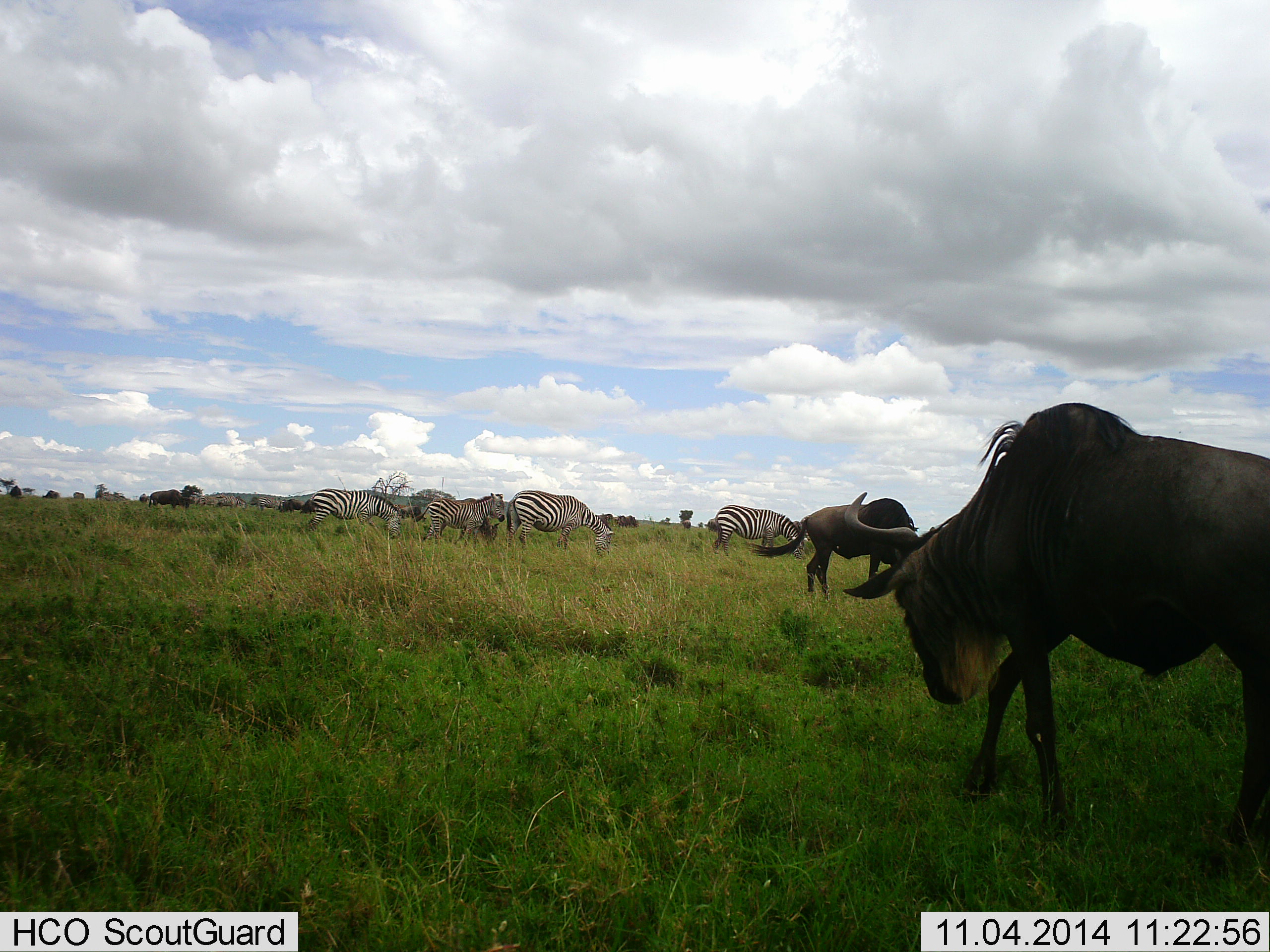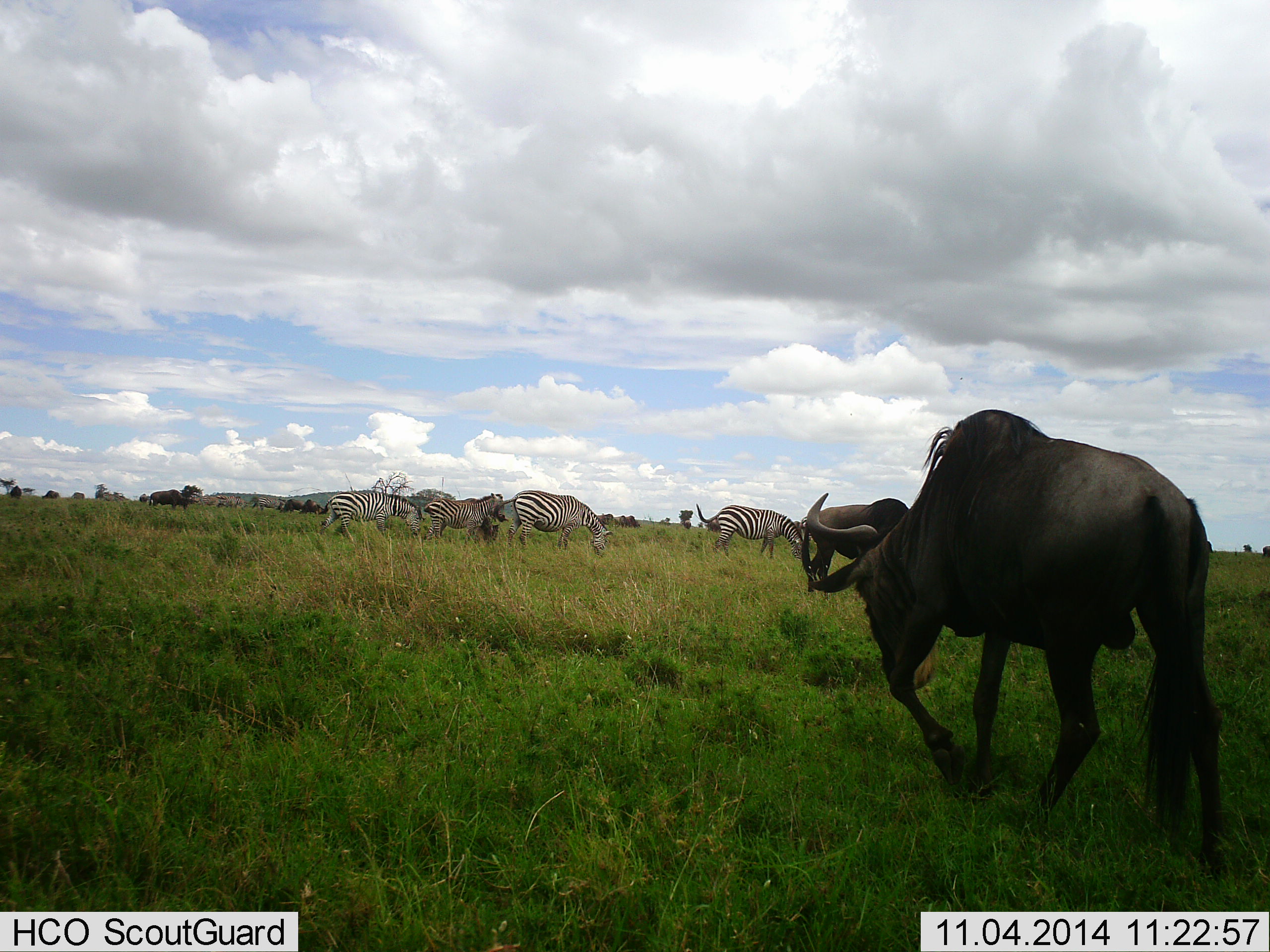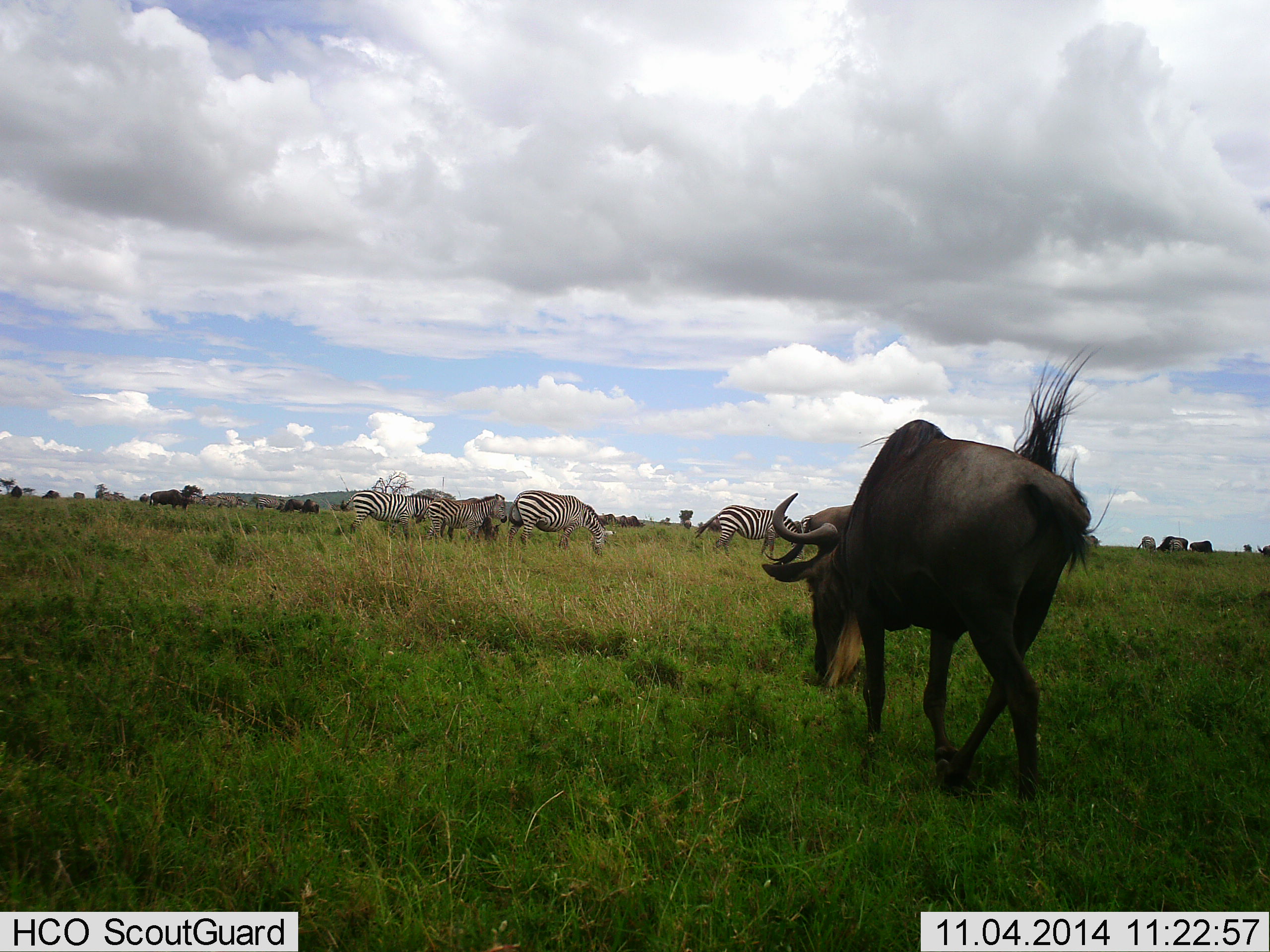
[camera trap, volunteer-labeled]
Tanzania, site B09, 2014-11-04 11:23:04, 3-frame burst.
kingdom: Animalia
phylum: Chordata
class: Mammalia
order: Artiodactyla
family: Bovidae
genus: Connochaetes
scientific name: Connochaetes taurinus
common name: blue wildebeest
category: wildebeest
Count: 2.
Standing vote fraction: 0%.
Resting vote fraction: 10%.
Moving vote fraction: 100%.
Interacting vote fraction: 0%.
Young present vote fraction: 0%.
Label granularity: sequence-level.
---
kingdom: Animalia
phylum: Chordata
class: Mammalia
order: Perissodactyla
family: Equidae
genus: Equus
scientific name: Equus quagga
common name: plains zebra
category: zebra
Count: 4.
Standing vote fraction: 40%.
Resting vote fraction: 10%.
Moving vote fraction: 50%.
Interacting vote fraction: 0%.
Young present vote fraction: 0%.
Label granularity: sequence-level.